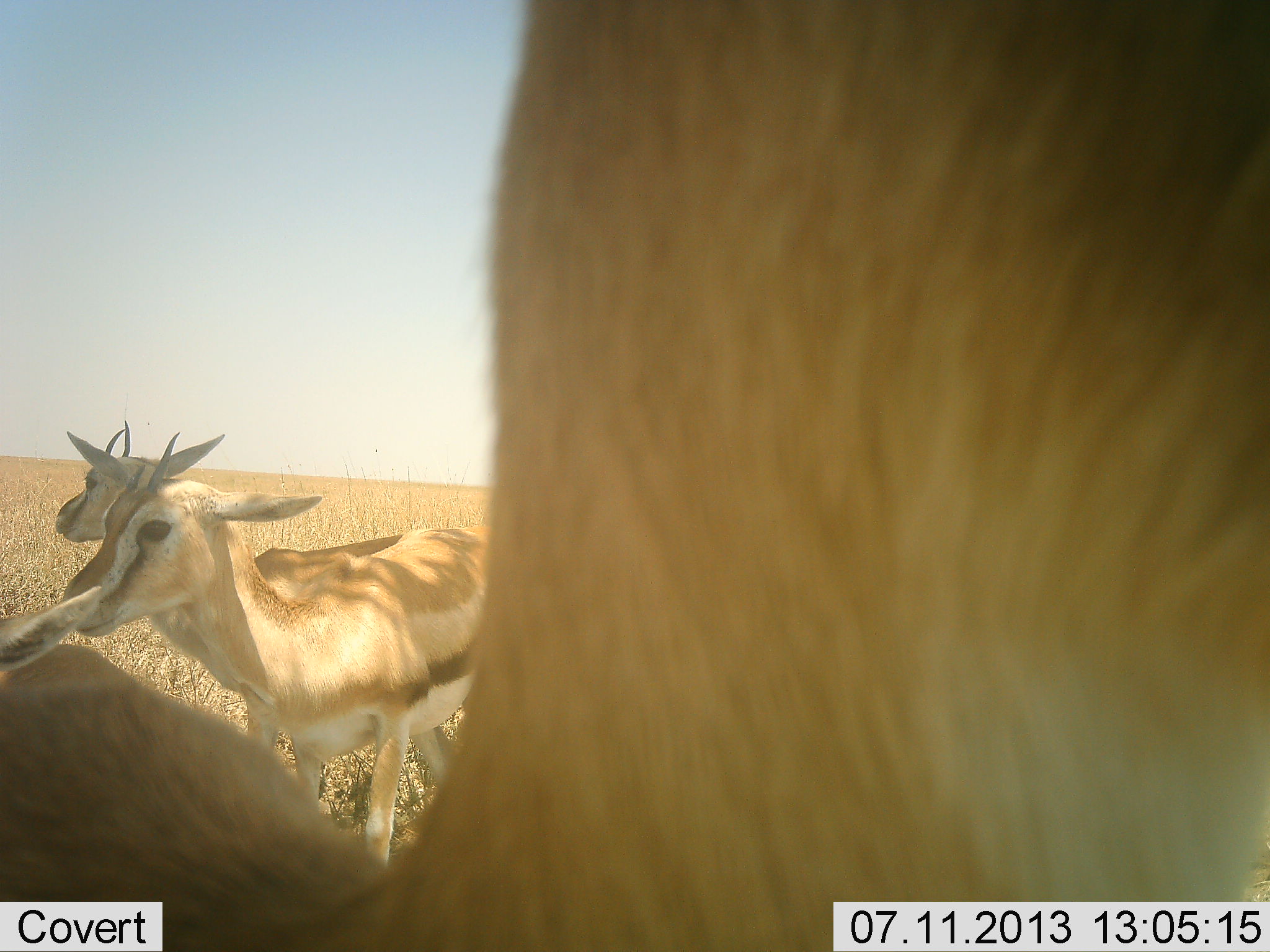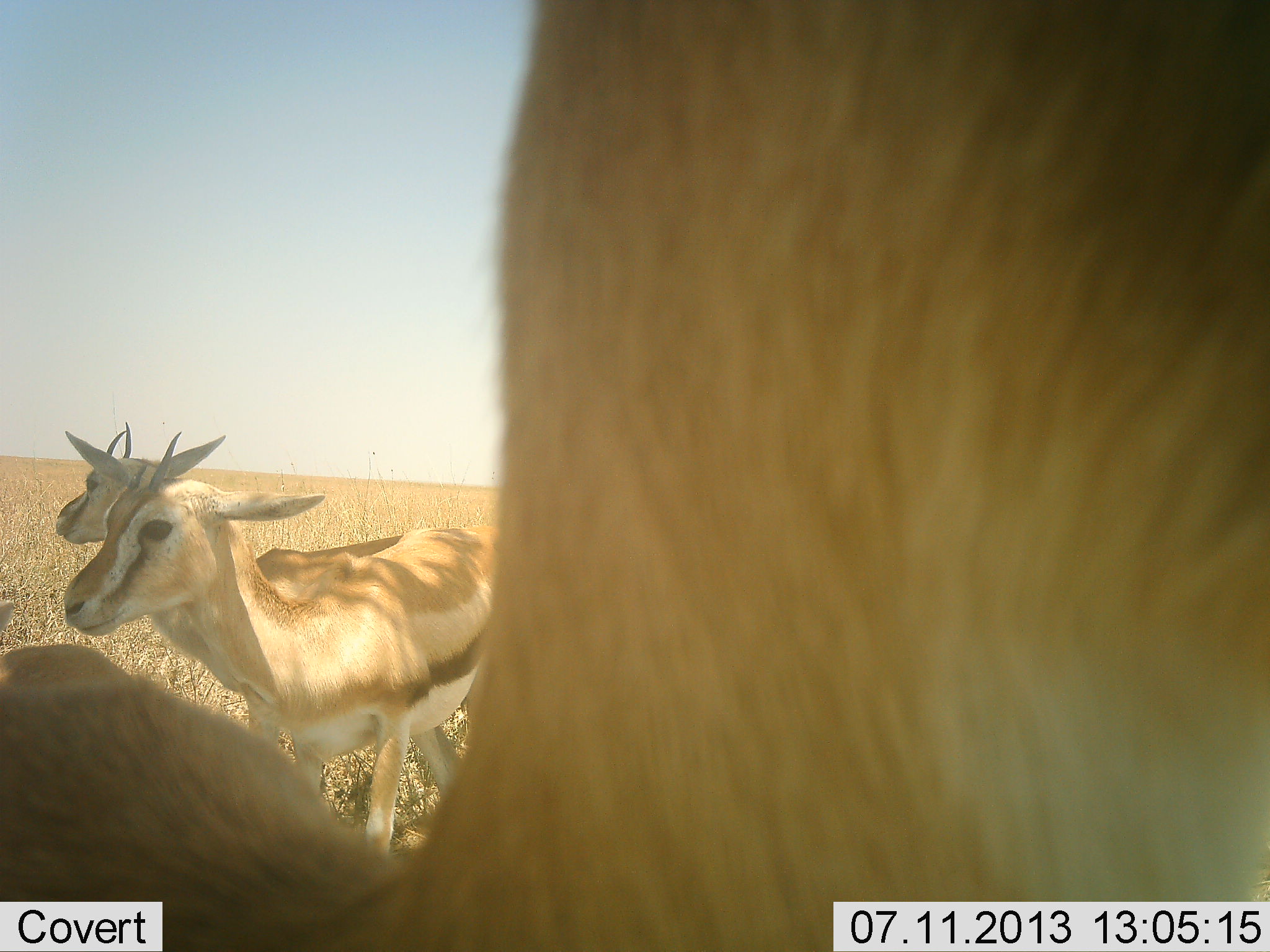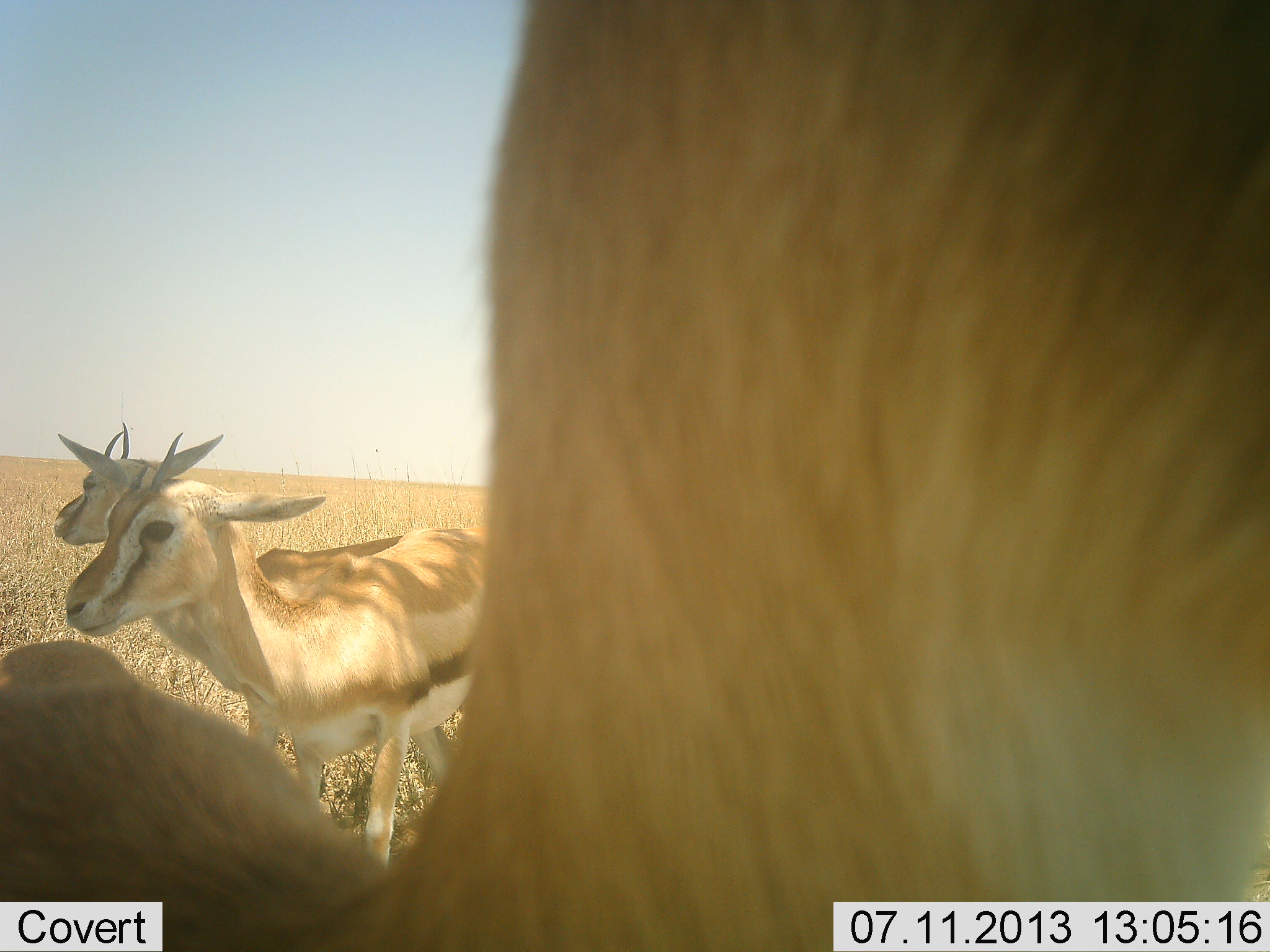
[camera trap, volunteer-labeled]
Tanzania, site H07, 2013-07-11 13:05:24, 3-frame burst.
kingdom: Animalia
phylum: Chordata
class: Mammalia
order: Artiodactyla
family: Bovidae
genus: Eudorcas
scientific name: Eudorcas thomsonii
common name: thomson's gazelle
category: gazellethomsons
Gazellethomsons (thomson's gazelle) (Eudorcas thomsonii), count 3. Behavior (volunteer vote fractions): standing 97%, resting 0%, moving 6%, interacting 0%. Young present (vote fraction): 0%. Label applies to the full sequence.